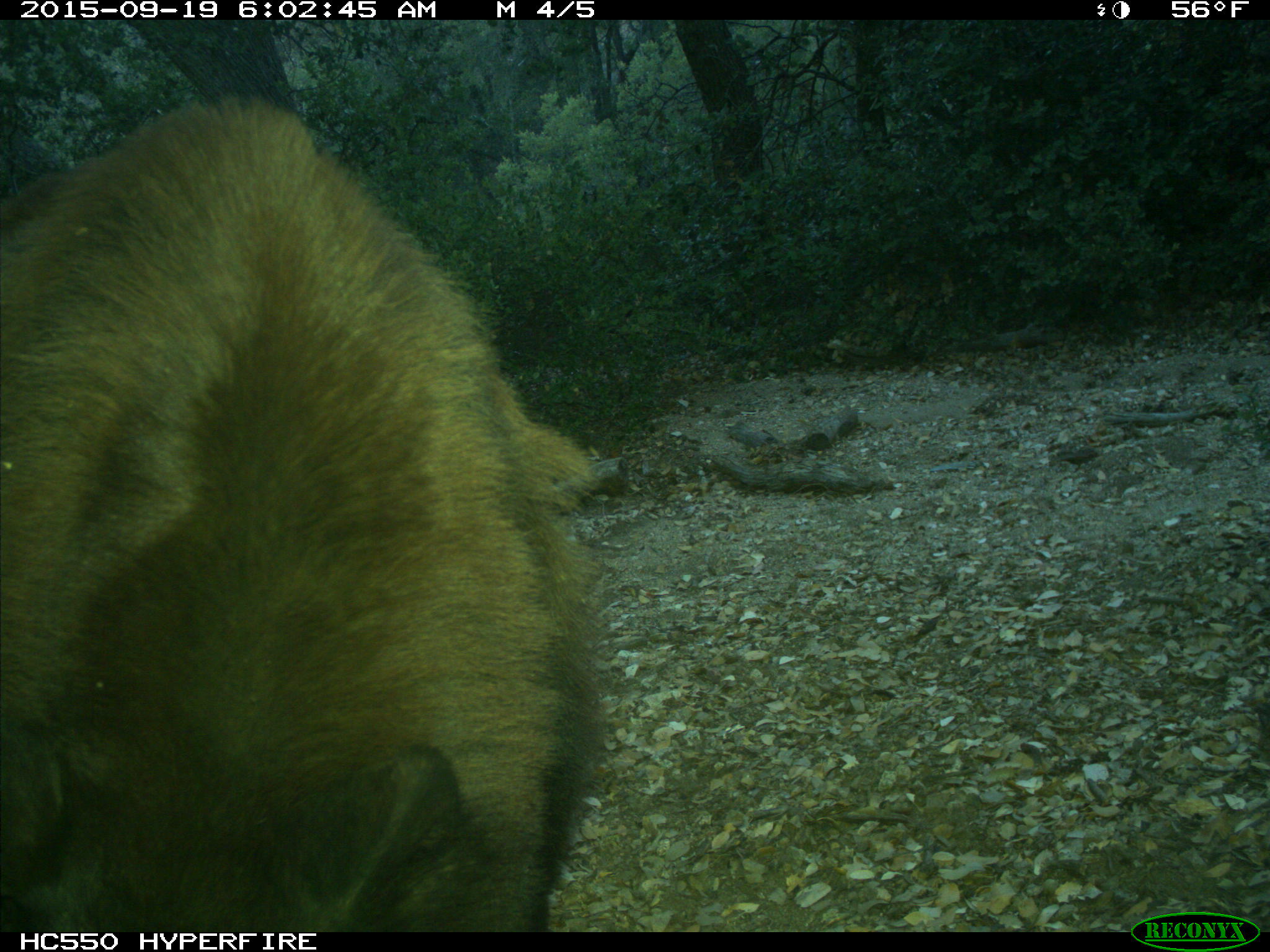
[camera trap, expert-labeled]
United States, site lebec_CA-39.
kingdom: Animalia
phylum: Chordata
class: Mammalia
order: Carnivora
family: Ursidae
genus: Ursus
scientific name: Ursus americanus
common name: american black bear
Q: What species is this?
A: Ursus americanus (american black bear).